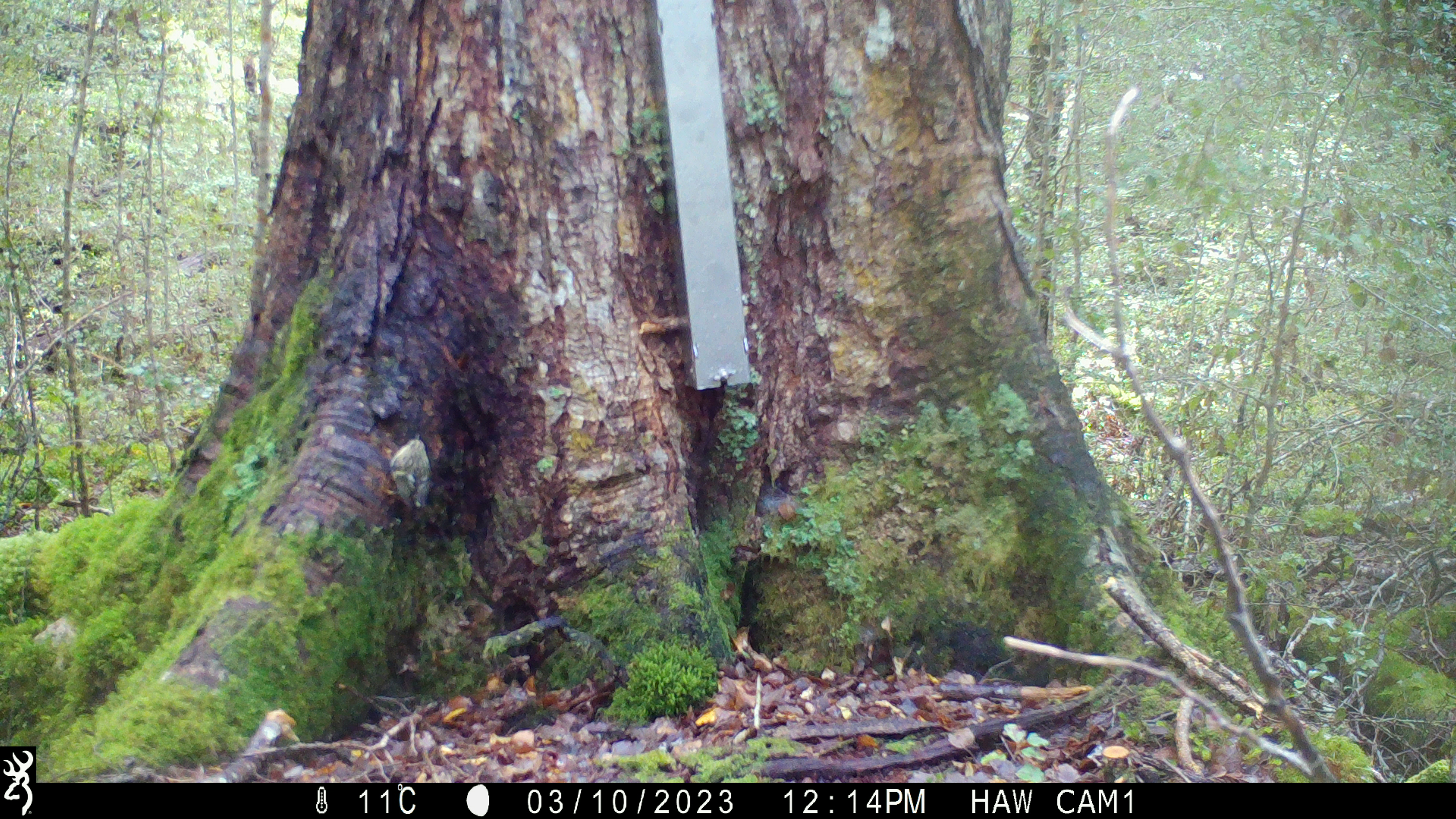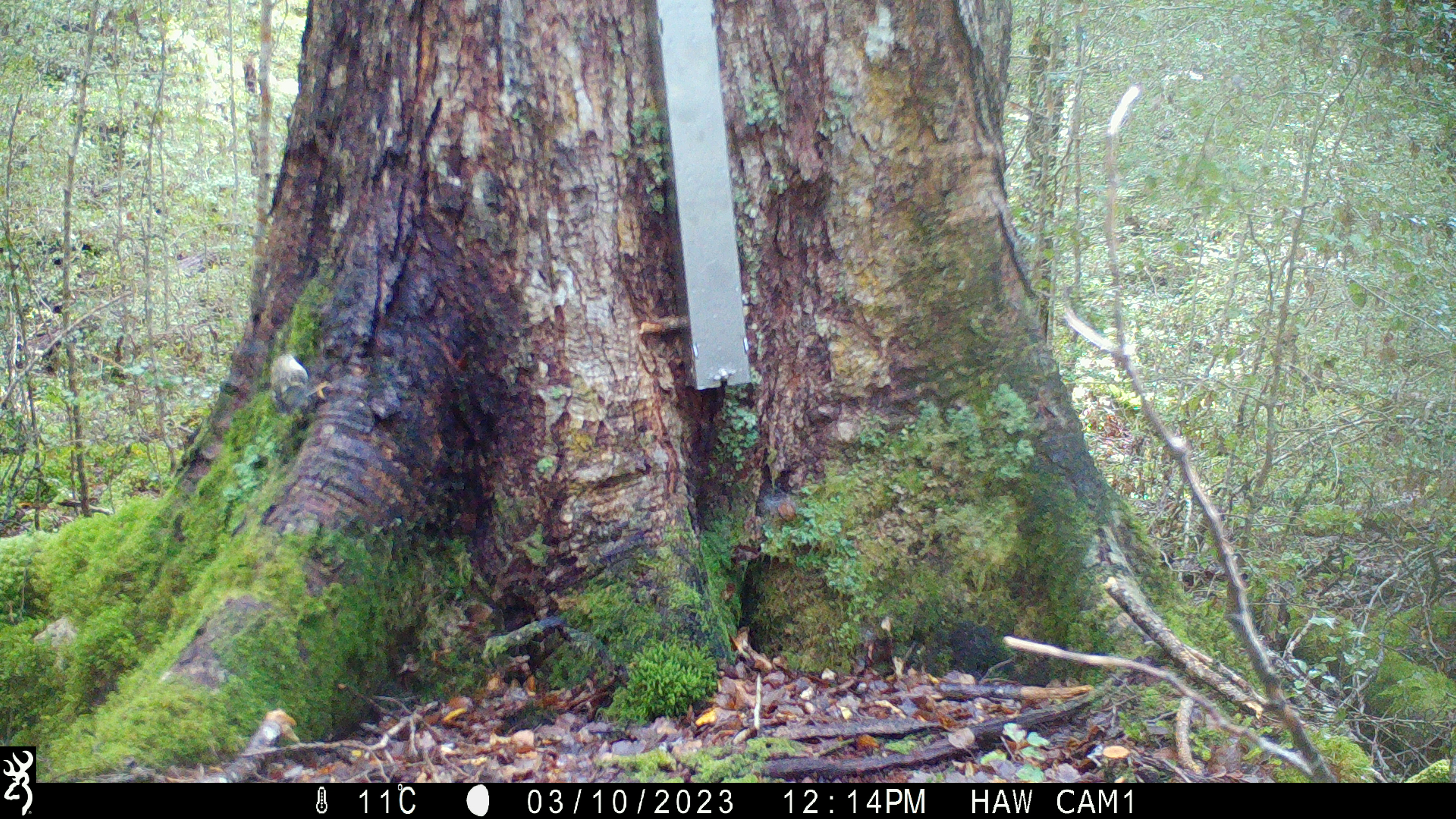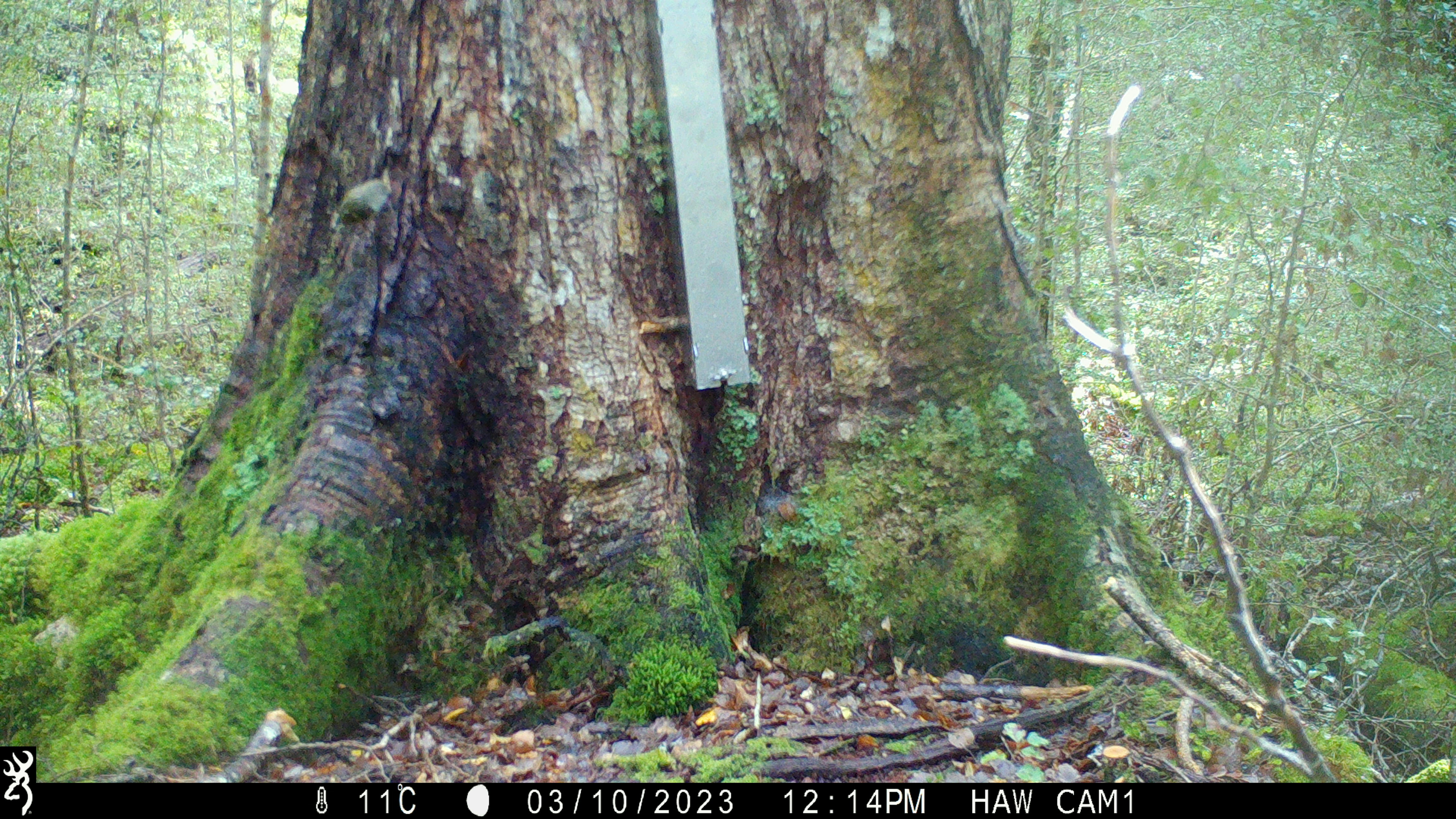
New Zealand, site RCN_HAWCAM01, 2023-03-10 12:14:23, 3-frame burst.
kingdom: Animalia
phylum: Chordata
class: Aves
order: Passeriformes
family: Acanthisittidae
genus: Acanthisitta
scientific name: Acanthisitta chloris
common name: rifleman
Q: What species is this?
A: Rifleman (Acanthisitta chloris).